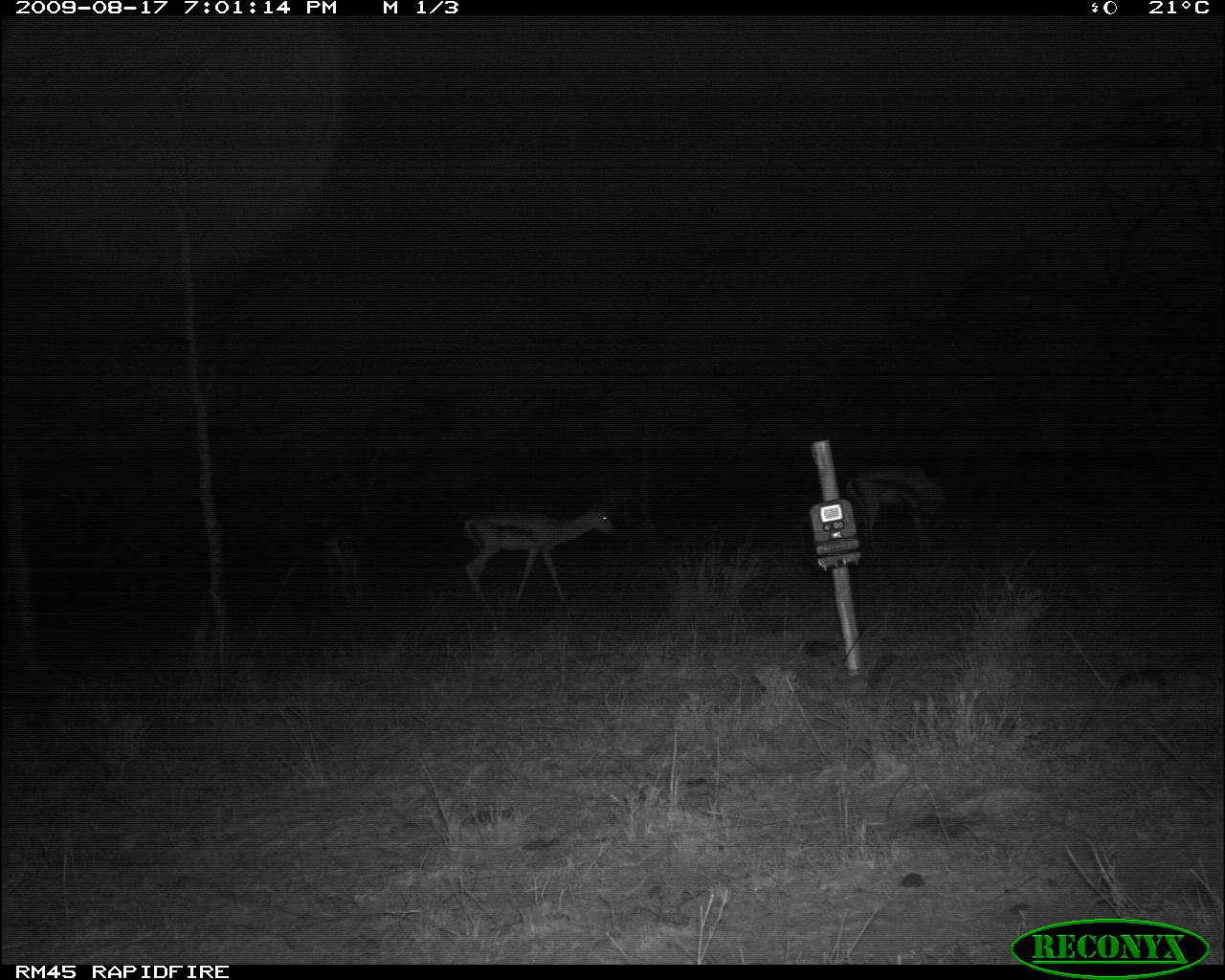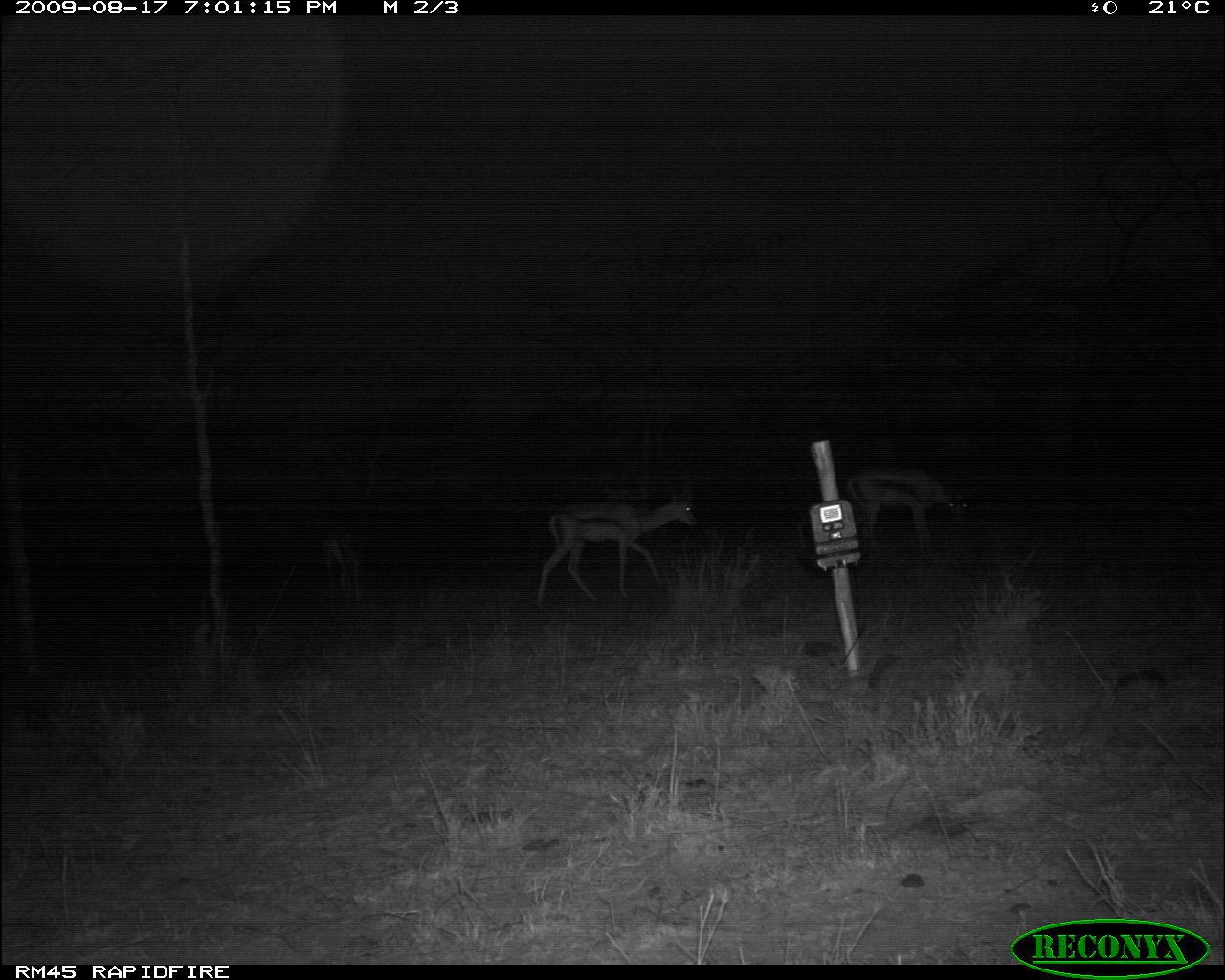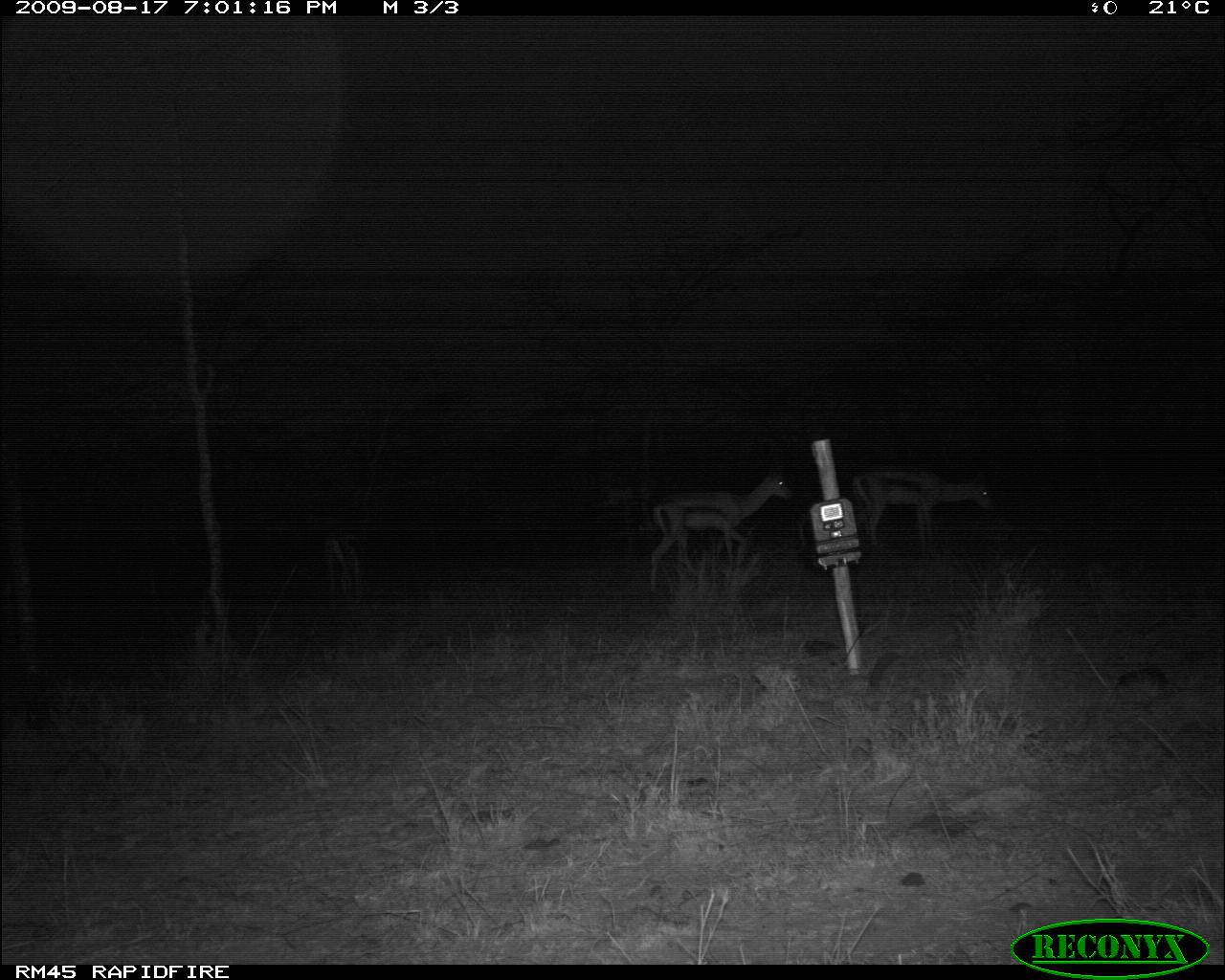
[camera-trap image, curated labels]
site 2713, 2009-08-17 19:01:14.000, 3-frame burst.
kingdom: Animalia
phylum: Chordata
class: Mammalia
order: Artiodactyla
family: Bovidae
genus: Nanger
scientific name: Nanger granti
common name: grant's gazelle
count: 3